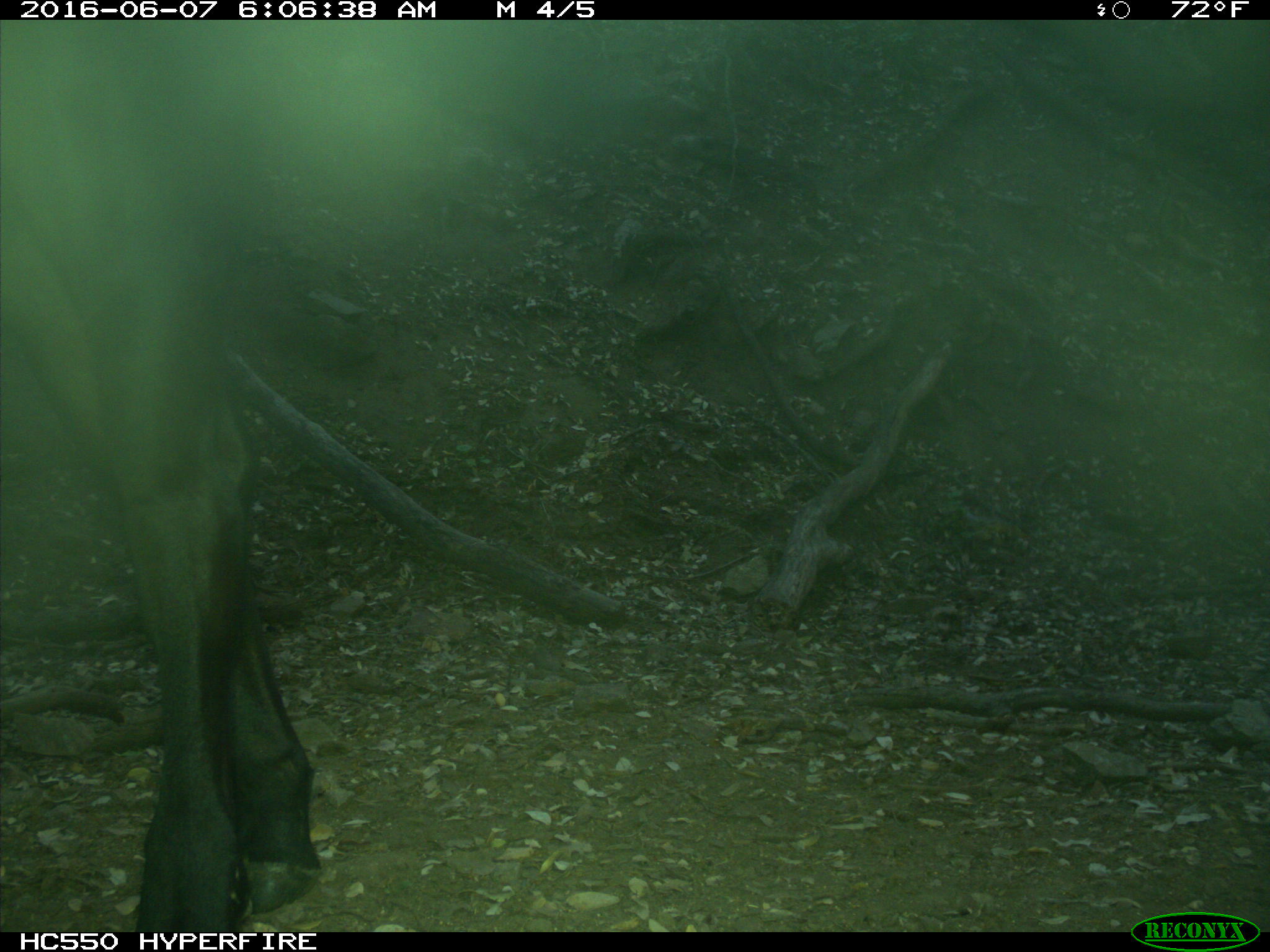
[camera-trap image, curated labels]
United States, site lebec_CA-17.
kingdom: Animalia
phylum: Chordata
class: Mammalia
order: Artiodactyla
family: Bovidae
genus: Bos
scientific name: Bos taurus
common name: domestic cow